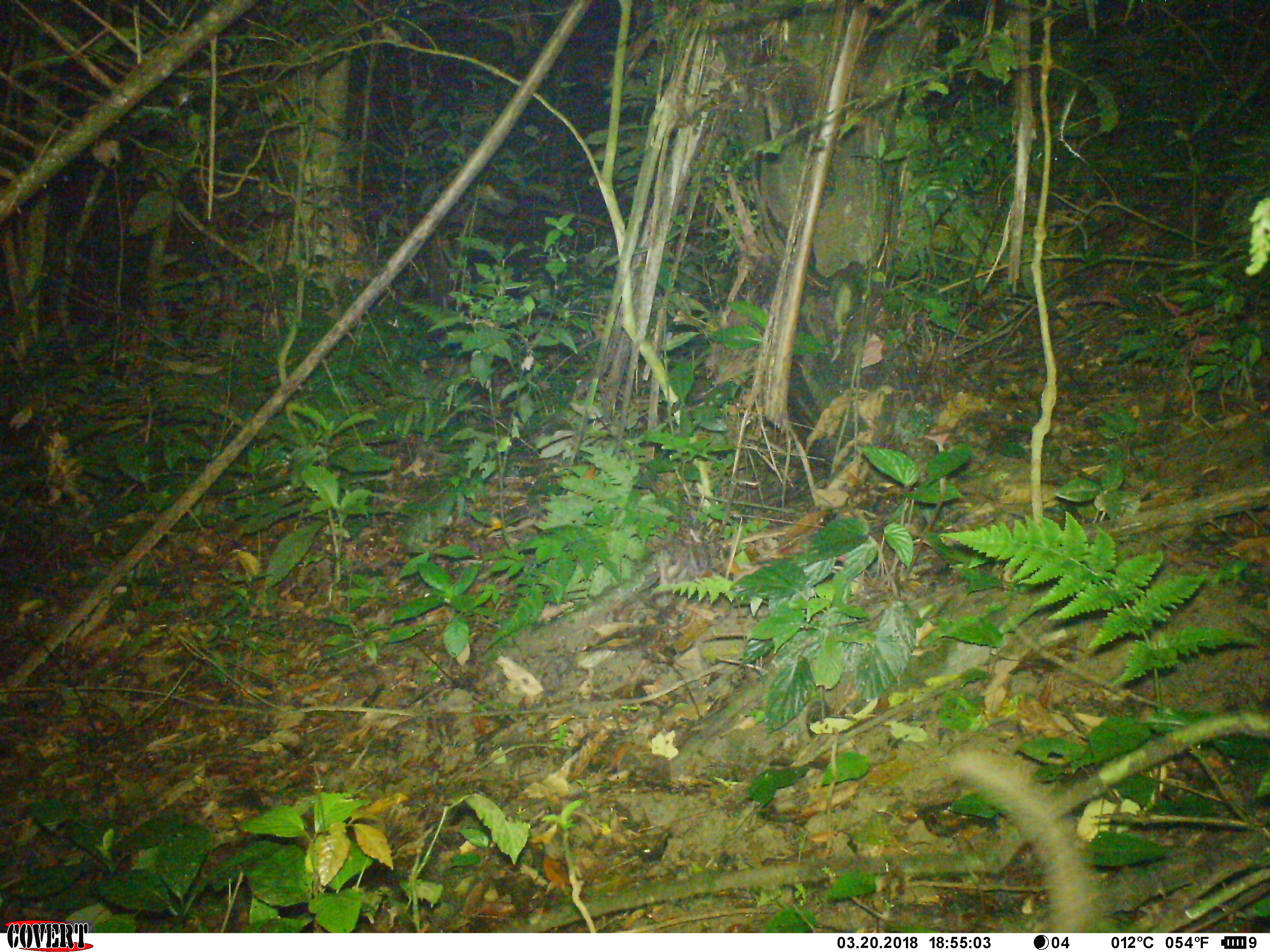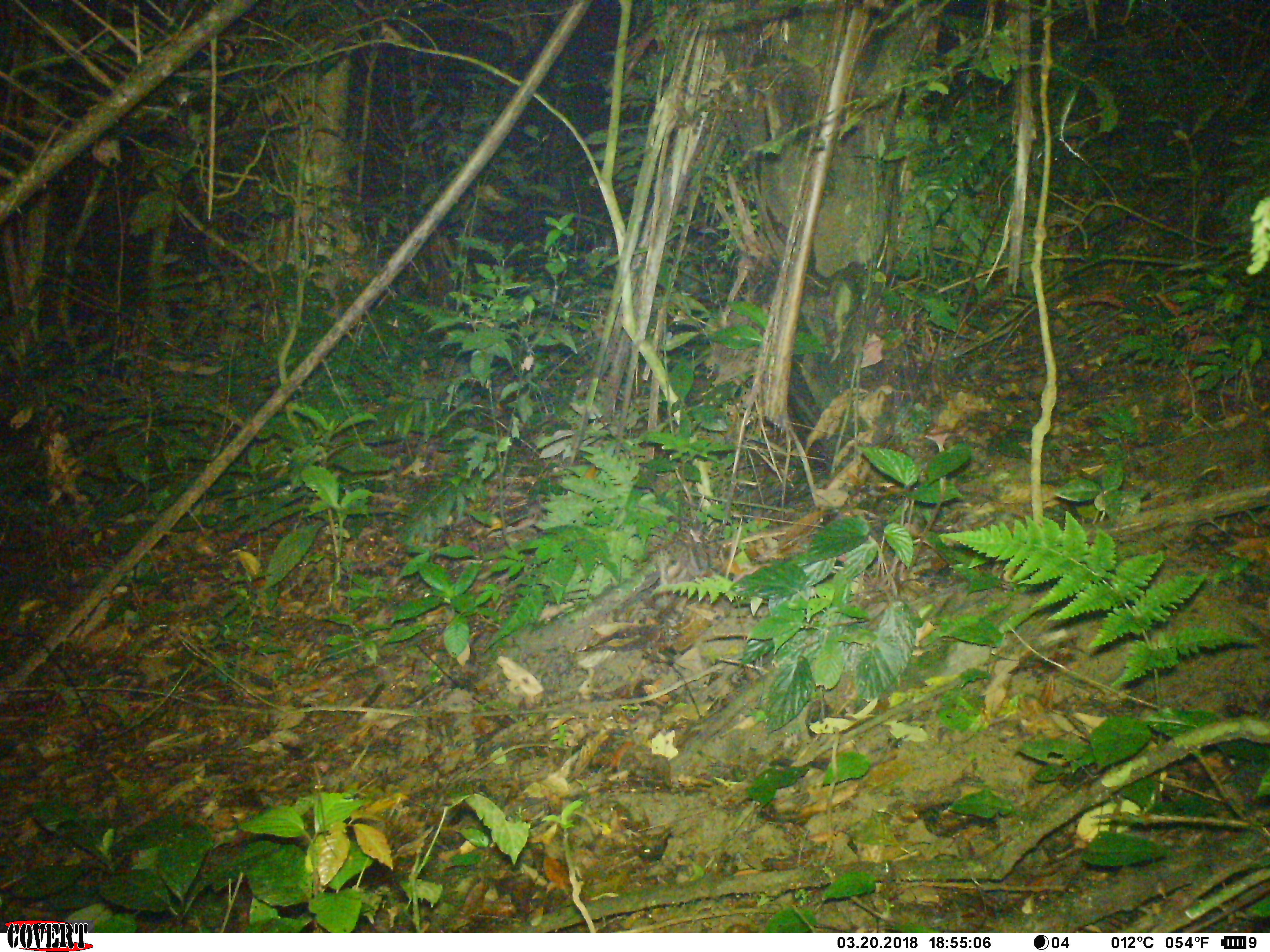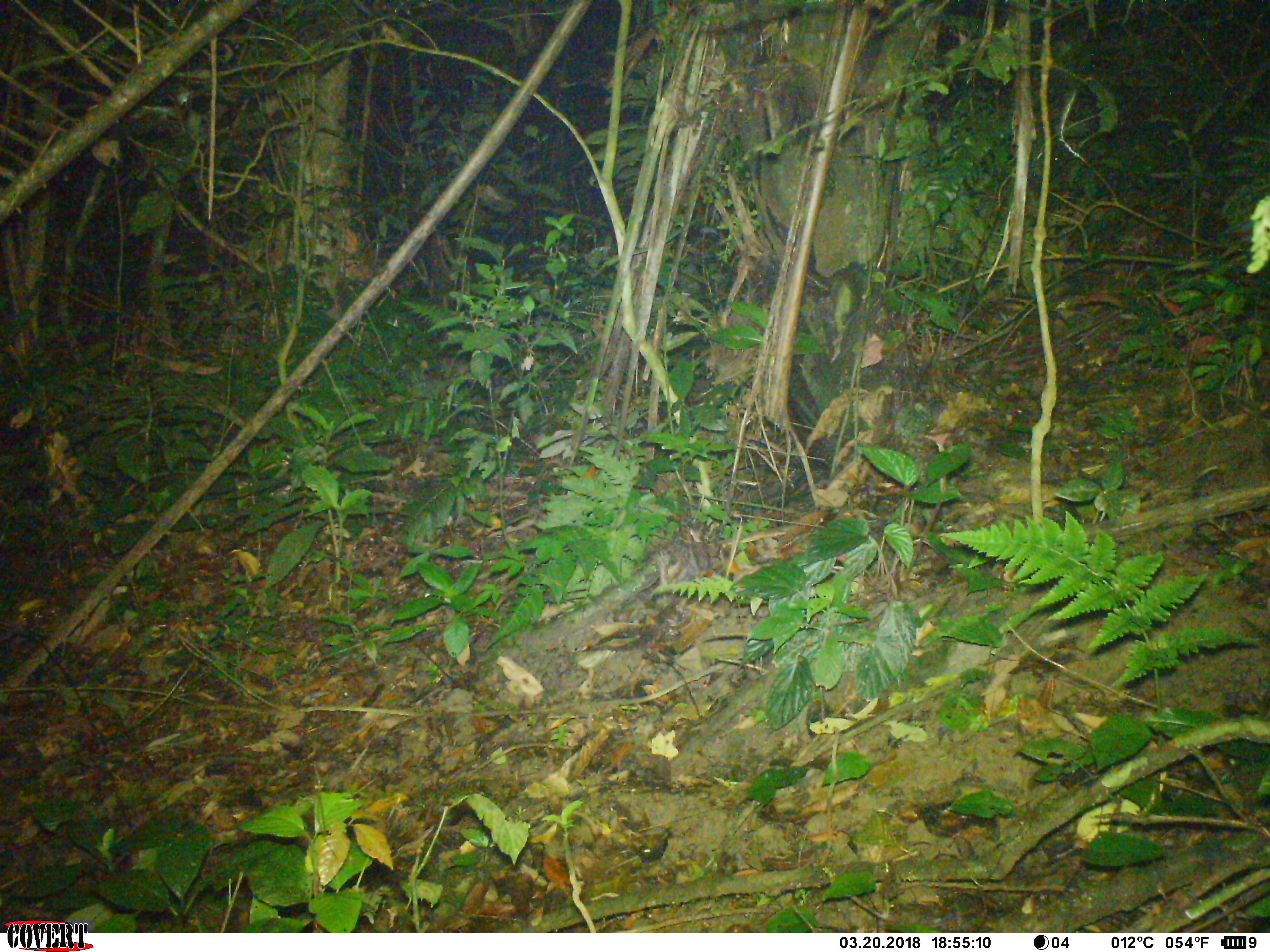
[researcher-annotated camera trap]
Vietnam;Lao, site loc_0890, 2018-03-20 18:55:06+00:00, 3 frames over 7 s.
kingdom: Animalia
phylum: Chordata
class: Mammalia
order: Rodentia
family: Muridae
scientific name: Muridae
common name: old-world mice and rats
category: unidentified murid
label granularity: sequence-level